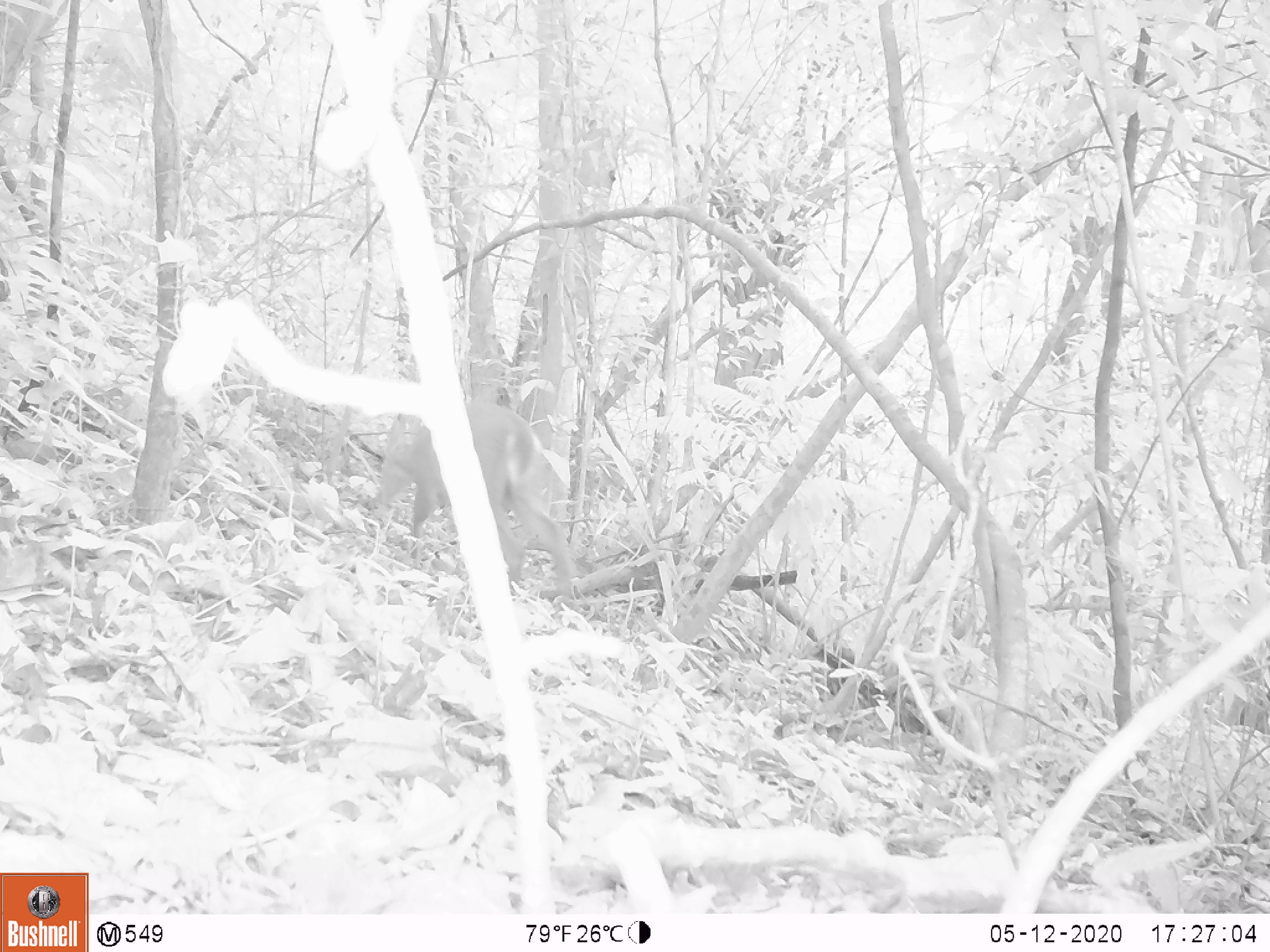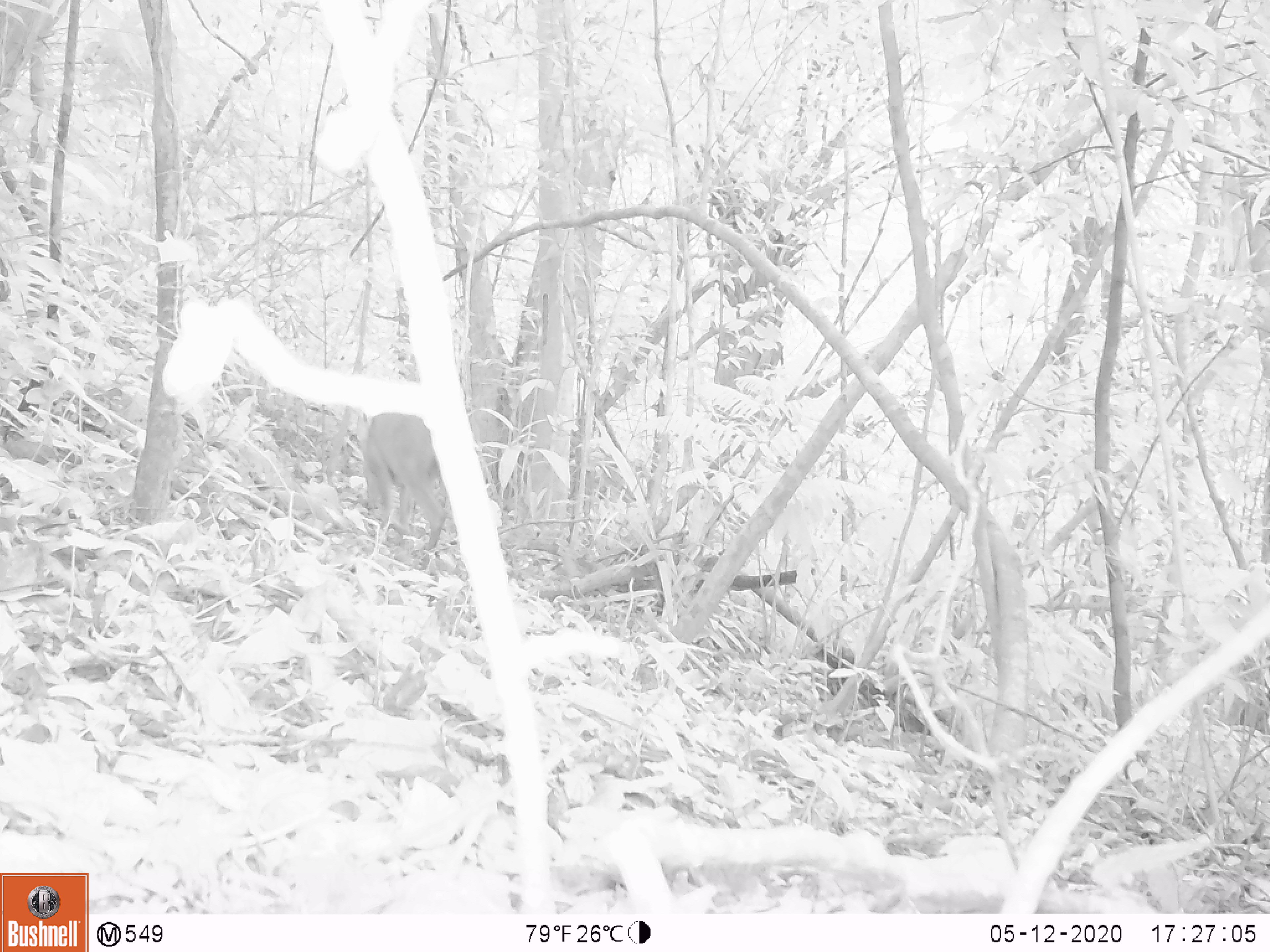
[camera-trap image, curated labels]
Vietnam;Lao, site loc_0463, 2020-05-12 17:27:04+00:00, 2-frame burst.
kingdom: Animalia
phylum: Chordata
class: Mammalia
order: Artiodactyla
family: Cervidae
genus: Muntiacus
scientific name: Muntiacus vuquangensis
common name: large-antlered muntjac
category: large antlered muntjac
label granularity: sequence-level